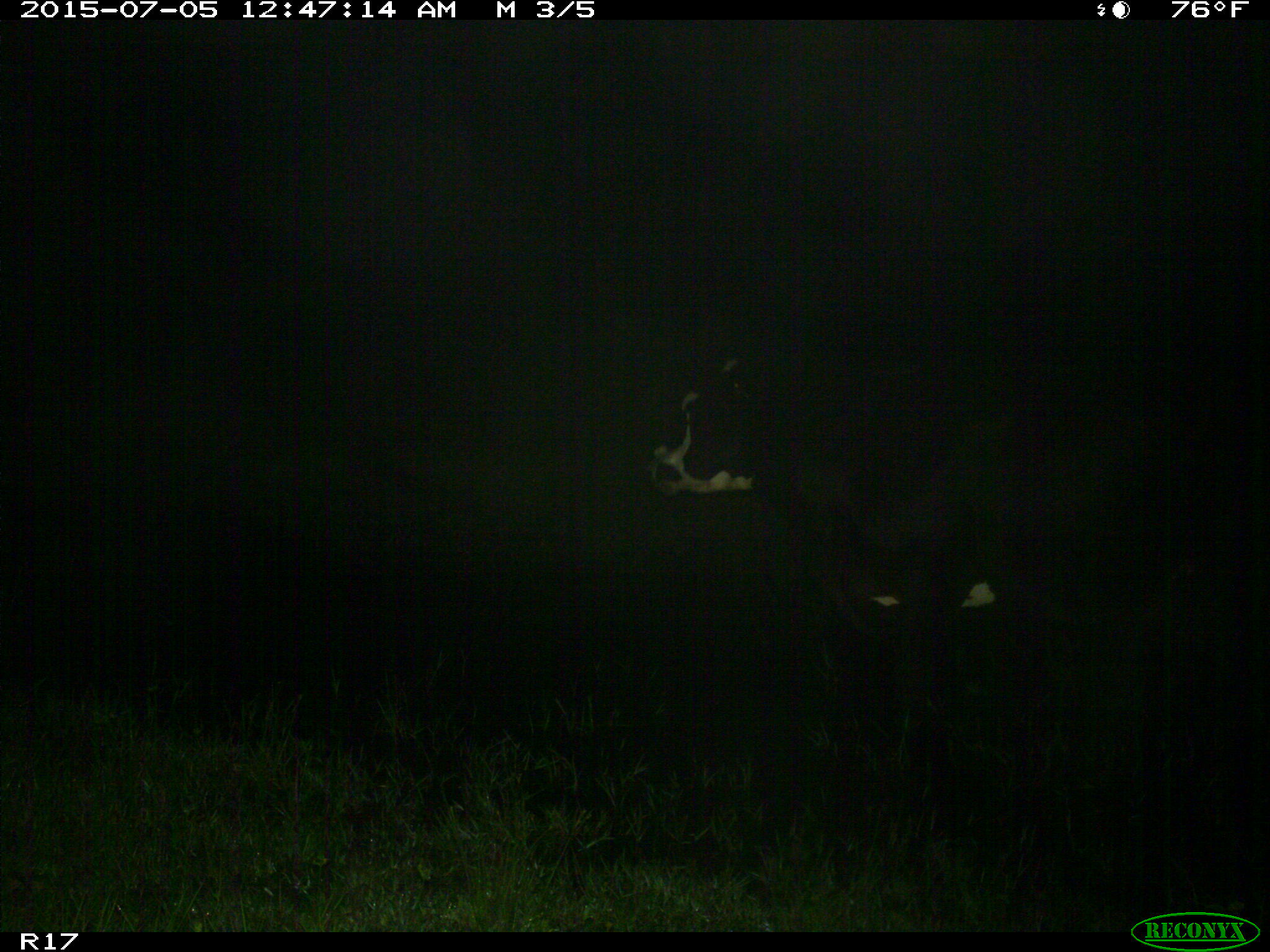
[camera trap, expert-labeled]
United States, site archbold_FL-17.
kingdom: Animalia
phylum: Chordata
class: Mammalia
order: Artiodactyla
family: Bovidae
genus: Bos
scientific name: Bos taurus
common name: domestic cow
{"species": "Bos taurus (domestic cow)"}